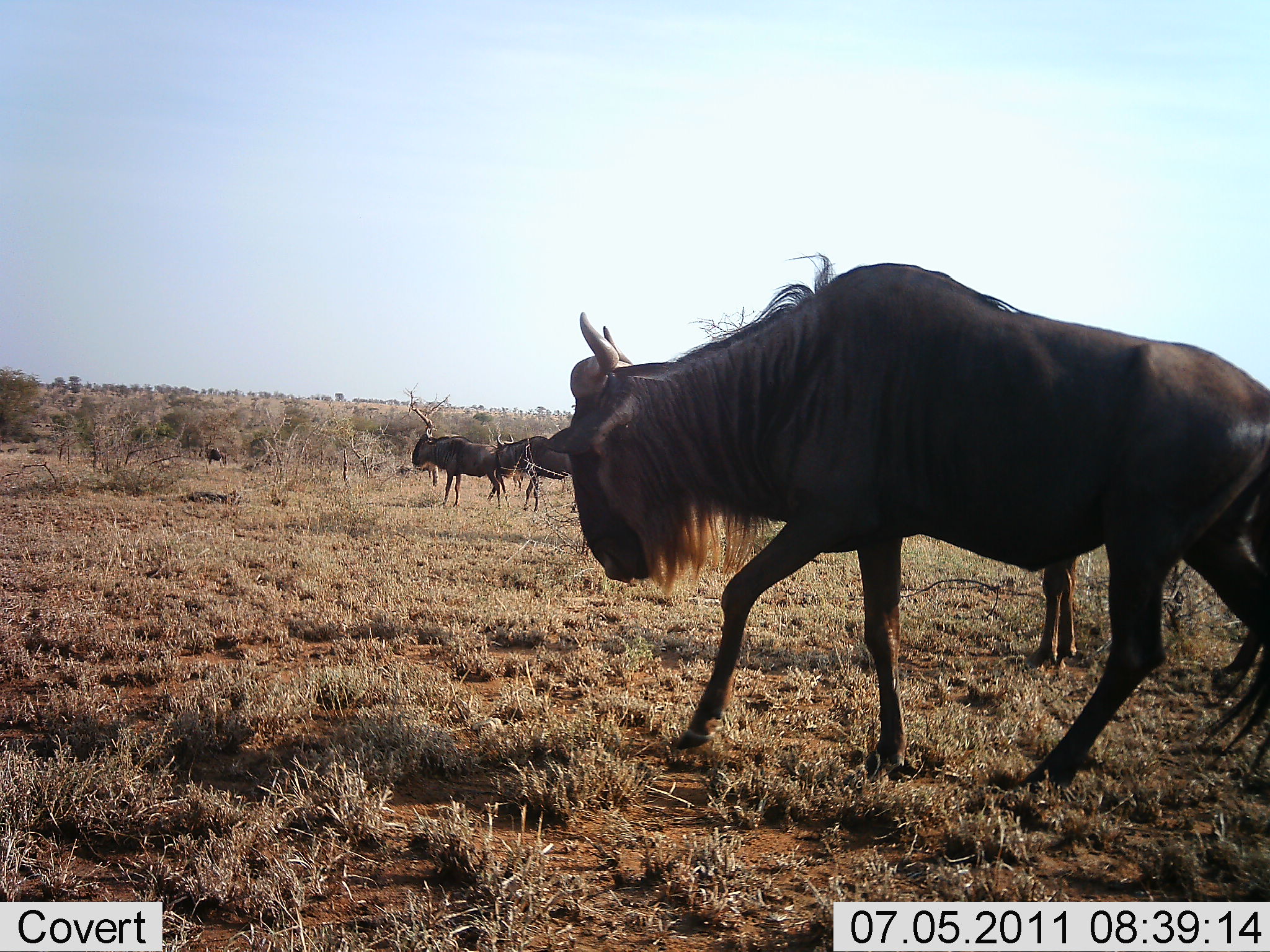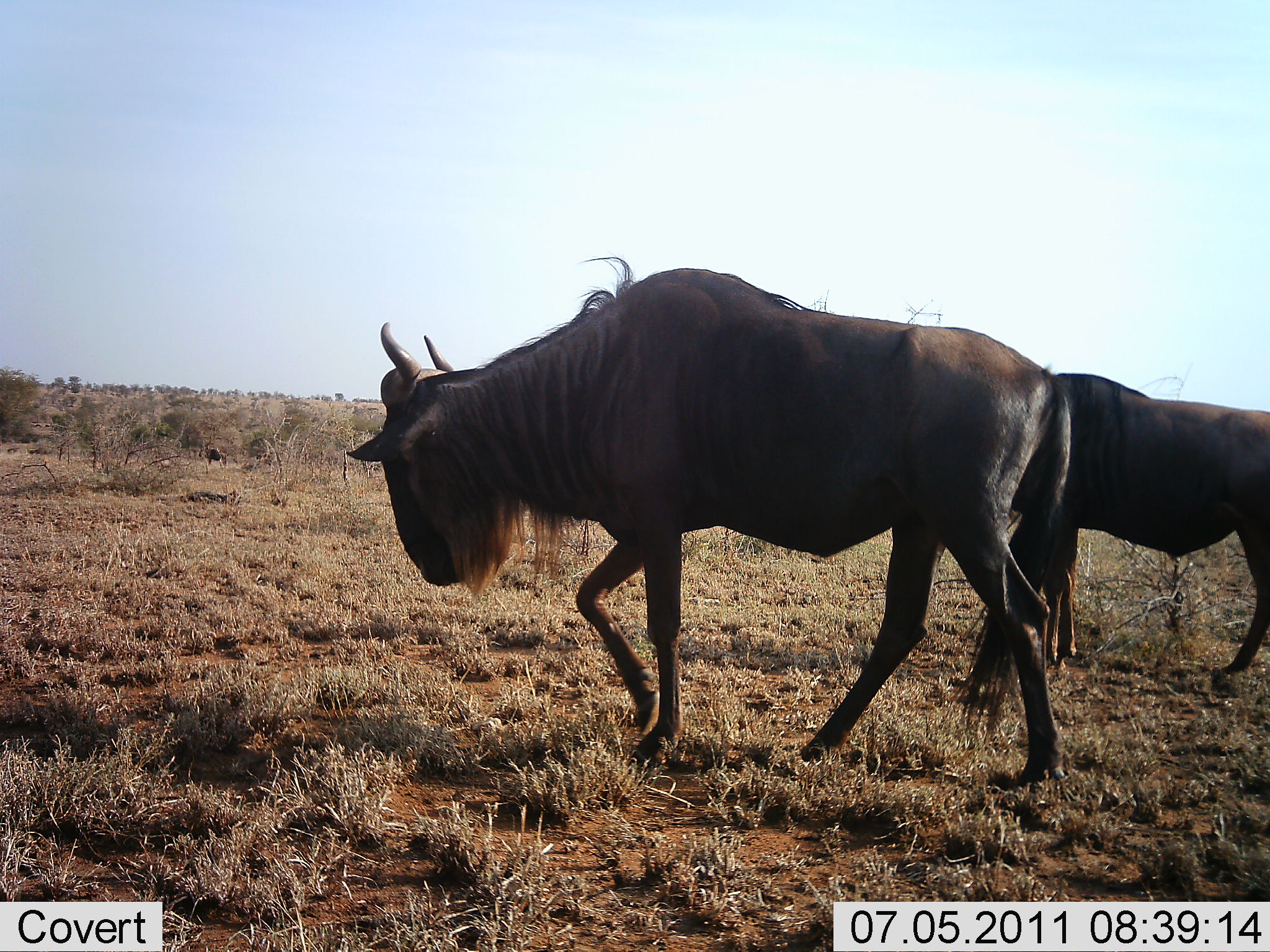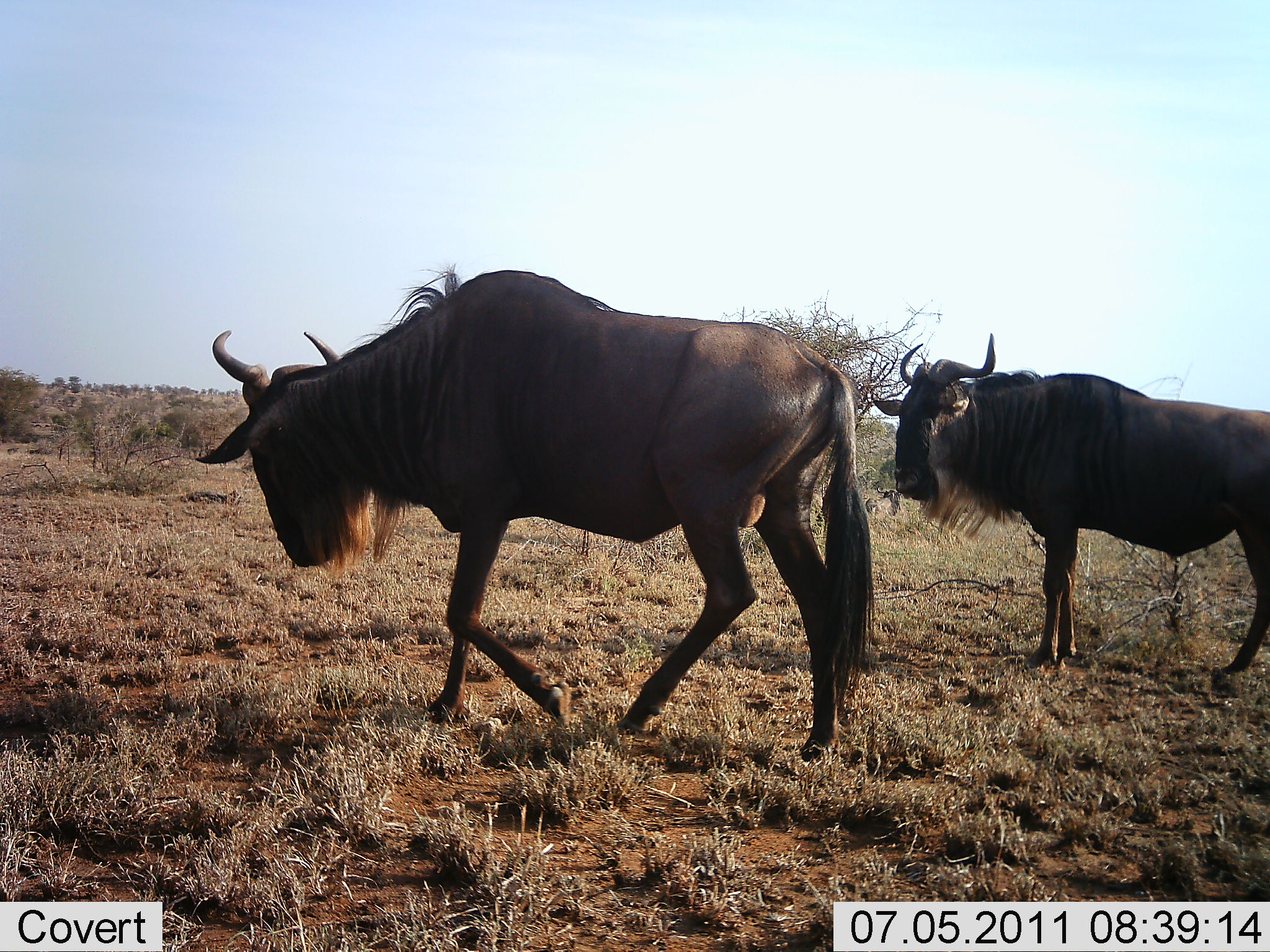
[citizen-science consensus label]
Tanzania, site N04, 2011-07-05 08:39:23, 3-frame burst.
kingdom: Animalia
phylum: Chordata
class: Mammalia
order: Artiodactyla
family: Bovidae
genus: Connochaetes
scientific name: Connochaetes taurinus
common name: blue wildebeest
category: wildebeest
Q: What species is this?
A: Wildebeest (blue wildebeest) (Connochaetes taurinus).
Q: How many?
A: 4.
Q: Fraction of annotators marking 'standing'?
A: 58%.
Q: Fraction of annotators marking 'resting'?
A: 8%.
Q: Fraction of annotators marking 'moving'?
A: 92%.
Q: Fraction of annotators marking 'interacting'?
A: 0%.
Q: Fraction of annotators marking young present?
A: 0%.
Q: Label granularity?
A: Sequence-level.